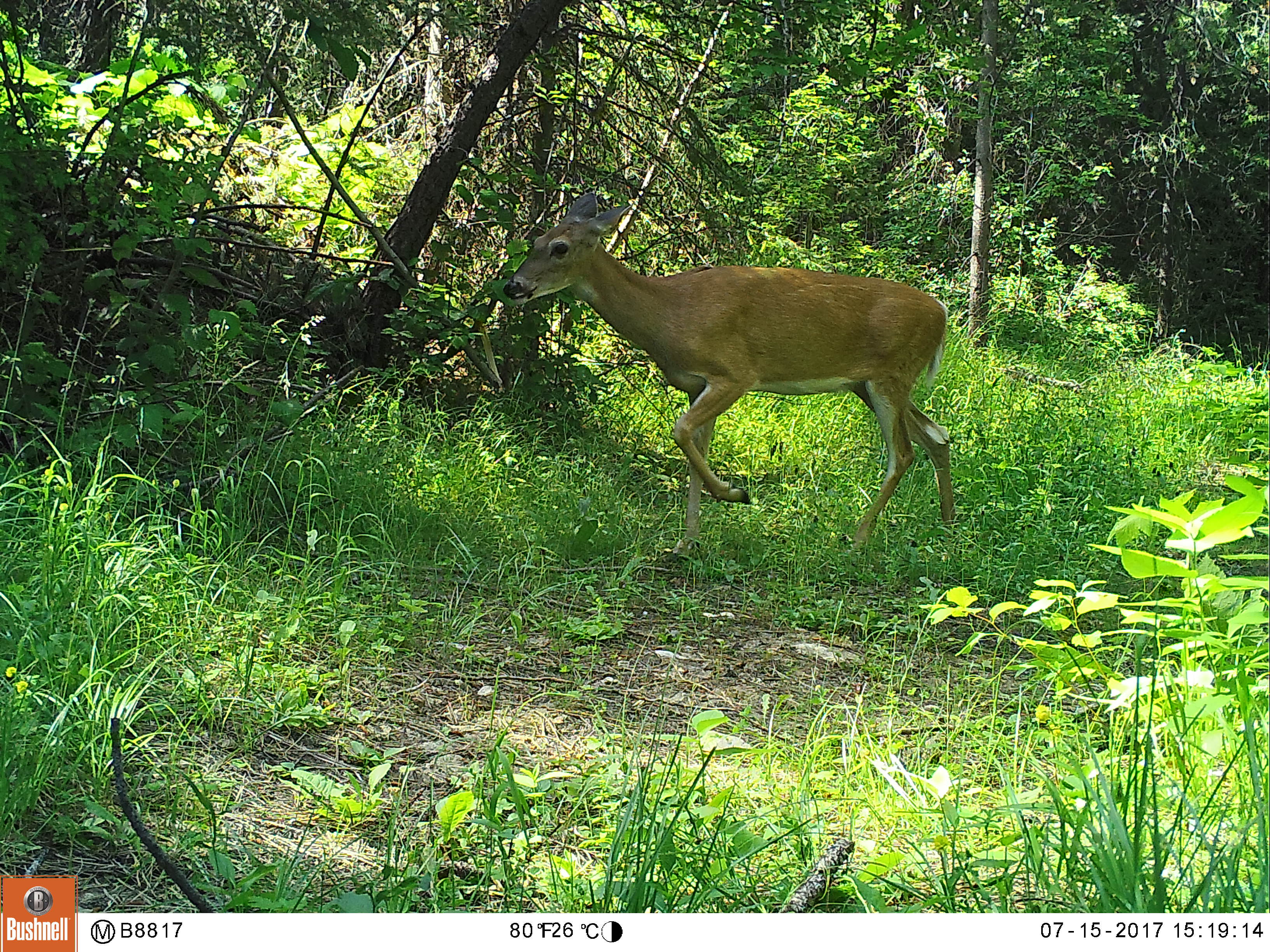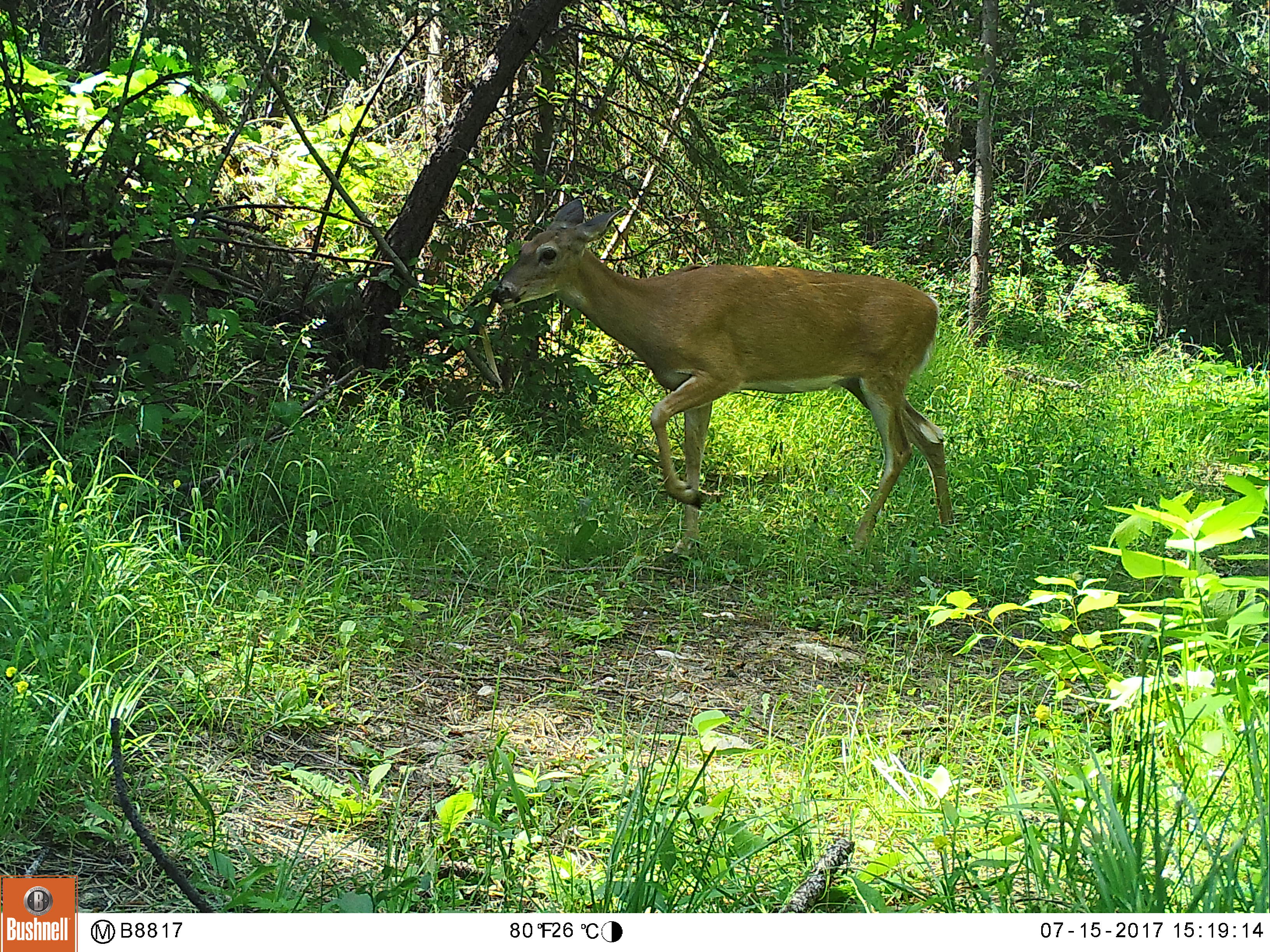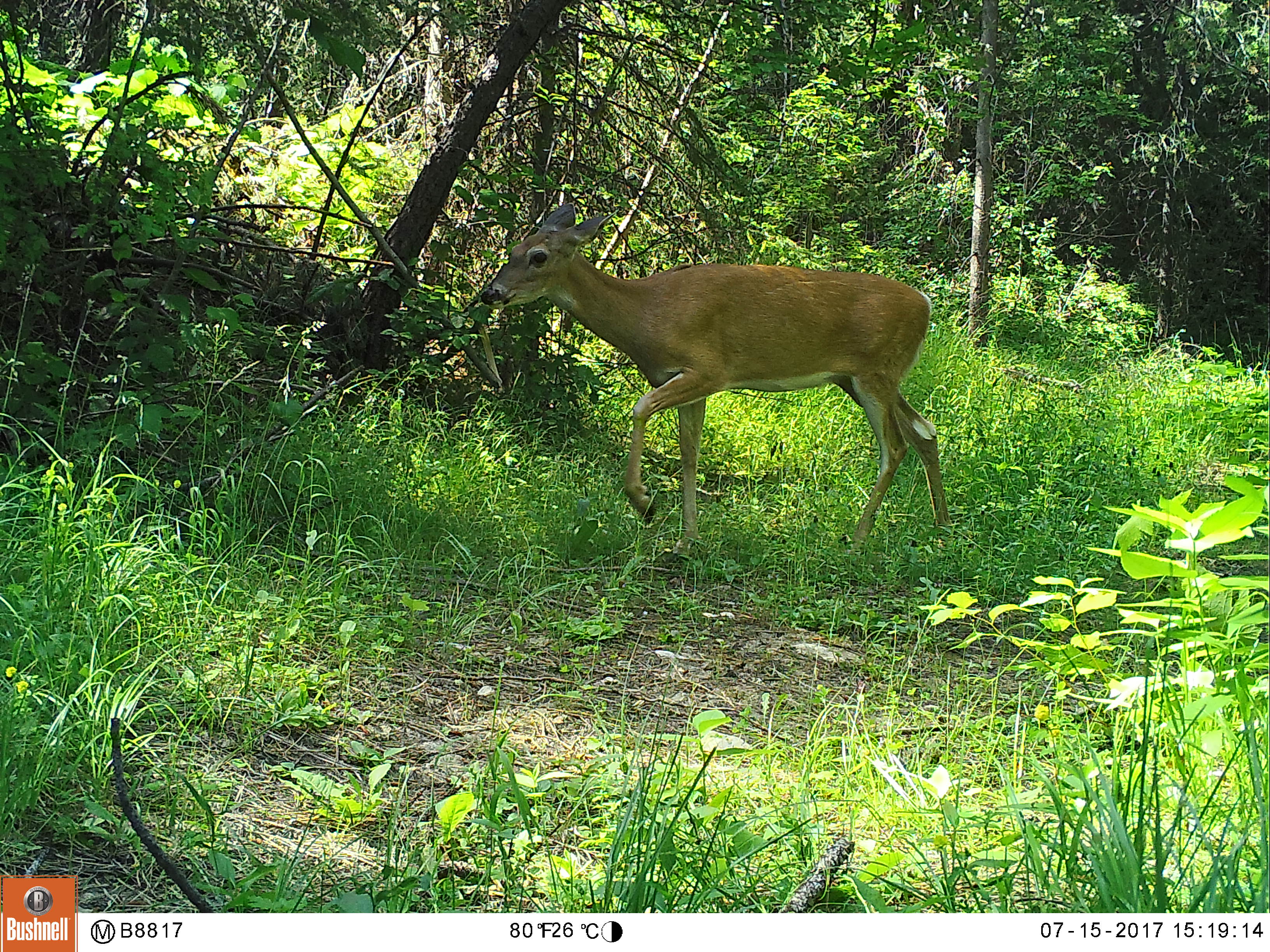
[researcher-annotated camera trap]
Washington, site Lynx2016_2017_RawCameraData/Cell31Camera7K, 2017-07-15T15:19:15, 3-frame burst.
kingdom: Animalia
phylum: Chordata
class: Mammalia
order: Artiodactyla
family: Cervidae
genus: Odocoileus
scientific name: Odocoileus virginianus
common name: white-tailed deer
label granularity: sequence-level